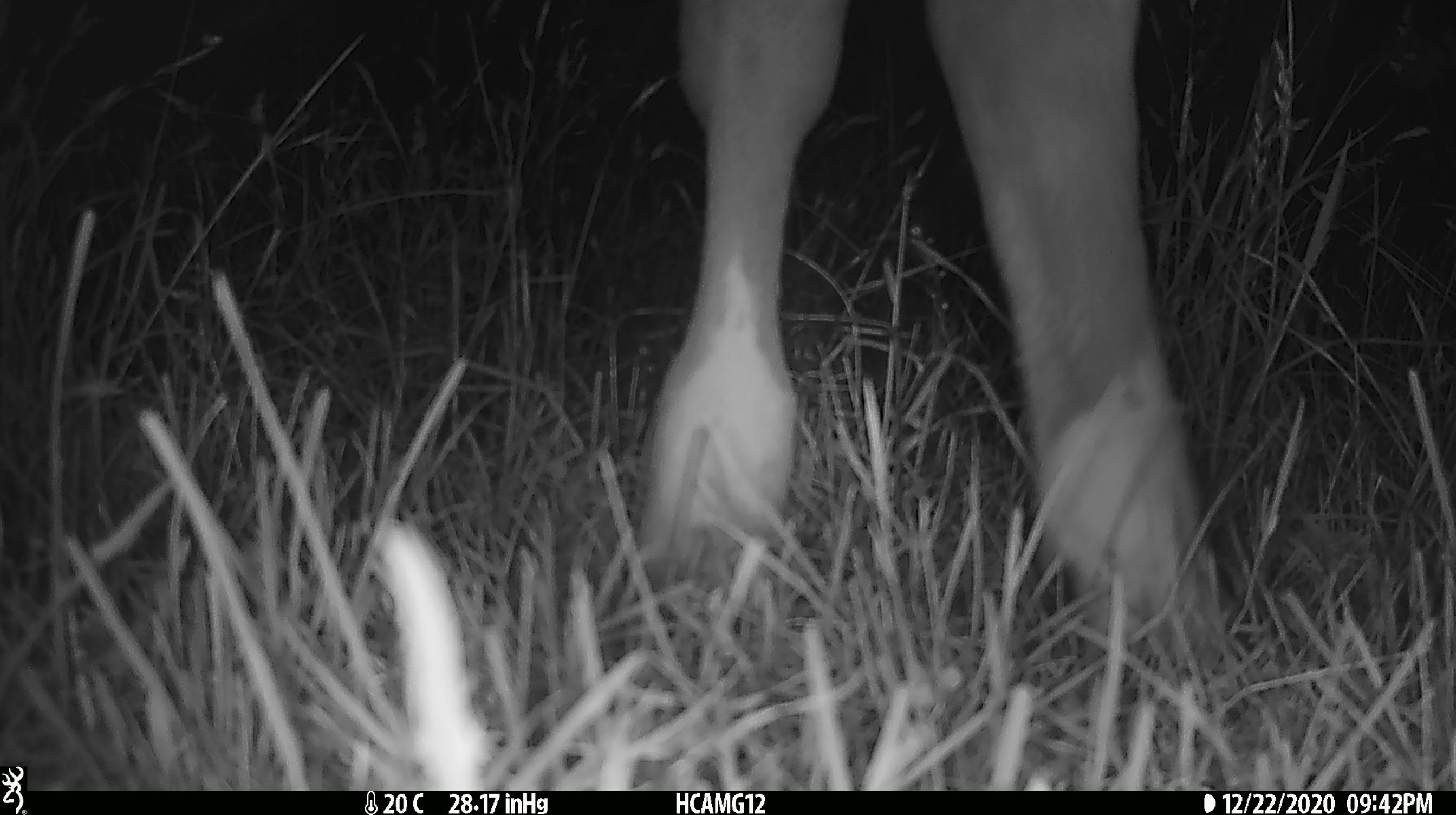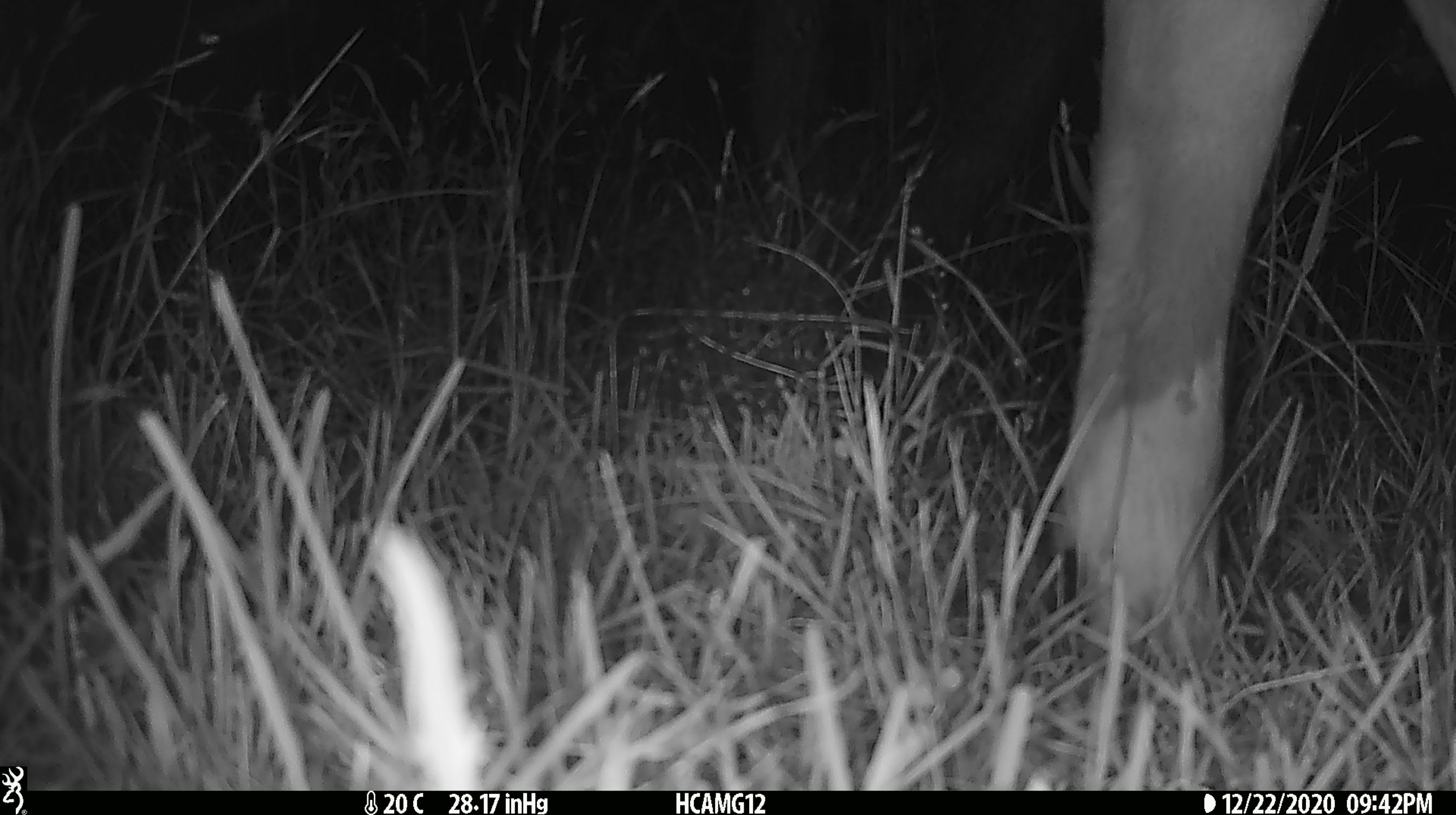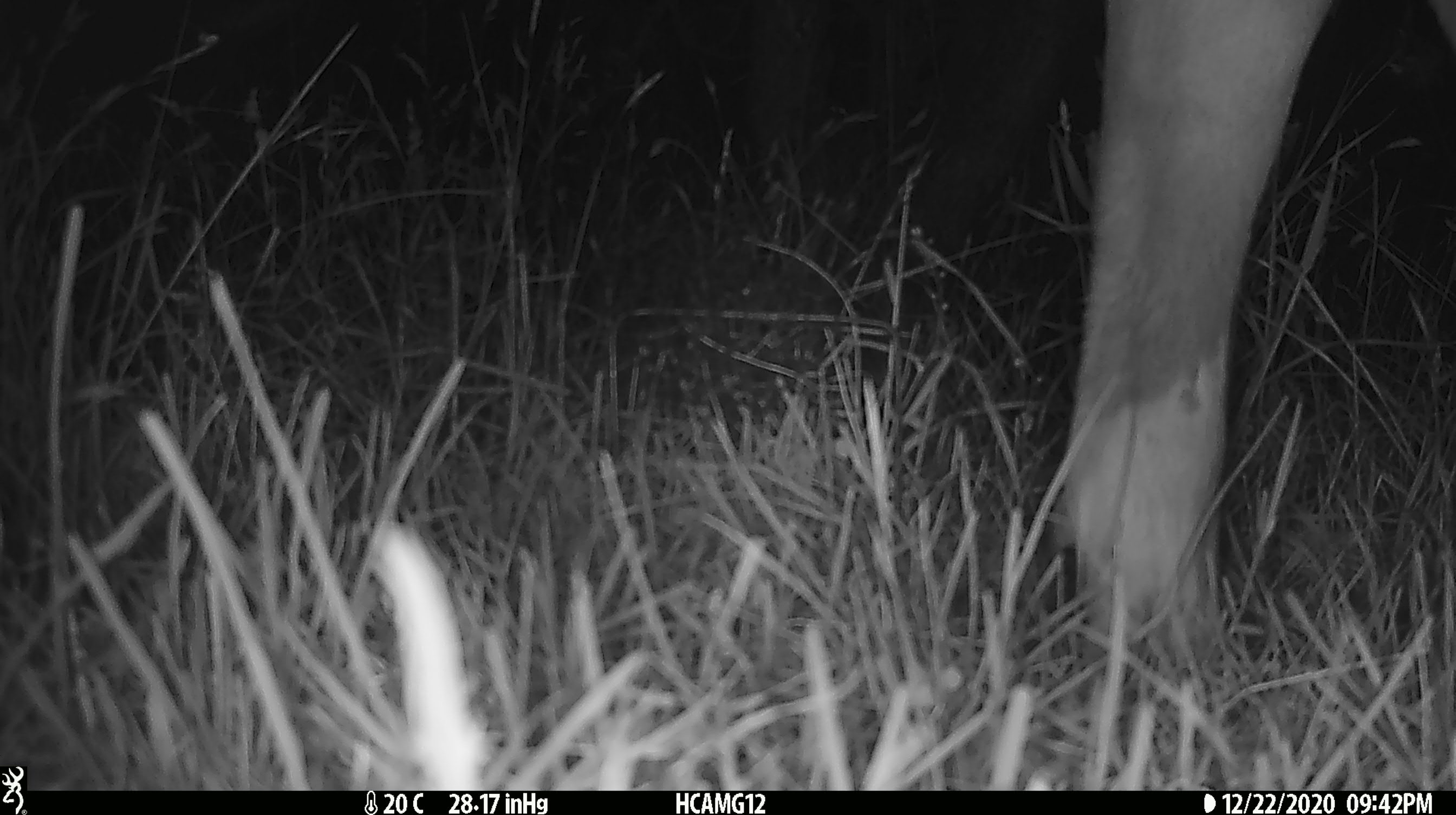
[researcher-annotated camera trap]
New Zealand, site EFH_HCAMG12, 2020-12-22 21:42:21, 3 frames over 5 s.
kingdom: Animalia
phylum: Chordata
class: Mammalia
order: Artiodactyla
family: Bovidae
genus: Bos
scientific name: Bos taurus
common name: domestic cow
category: cow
Cow (domestic cow) (Bos taurus).